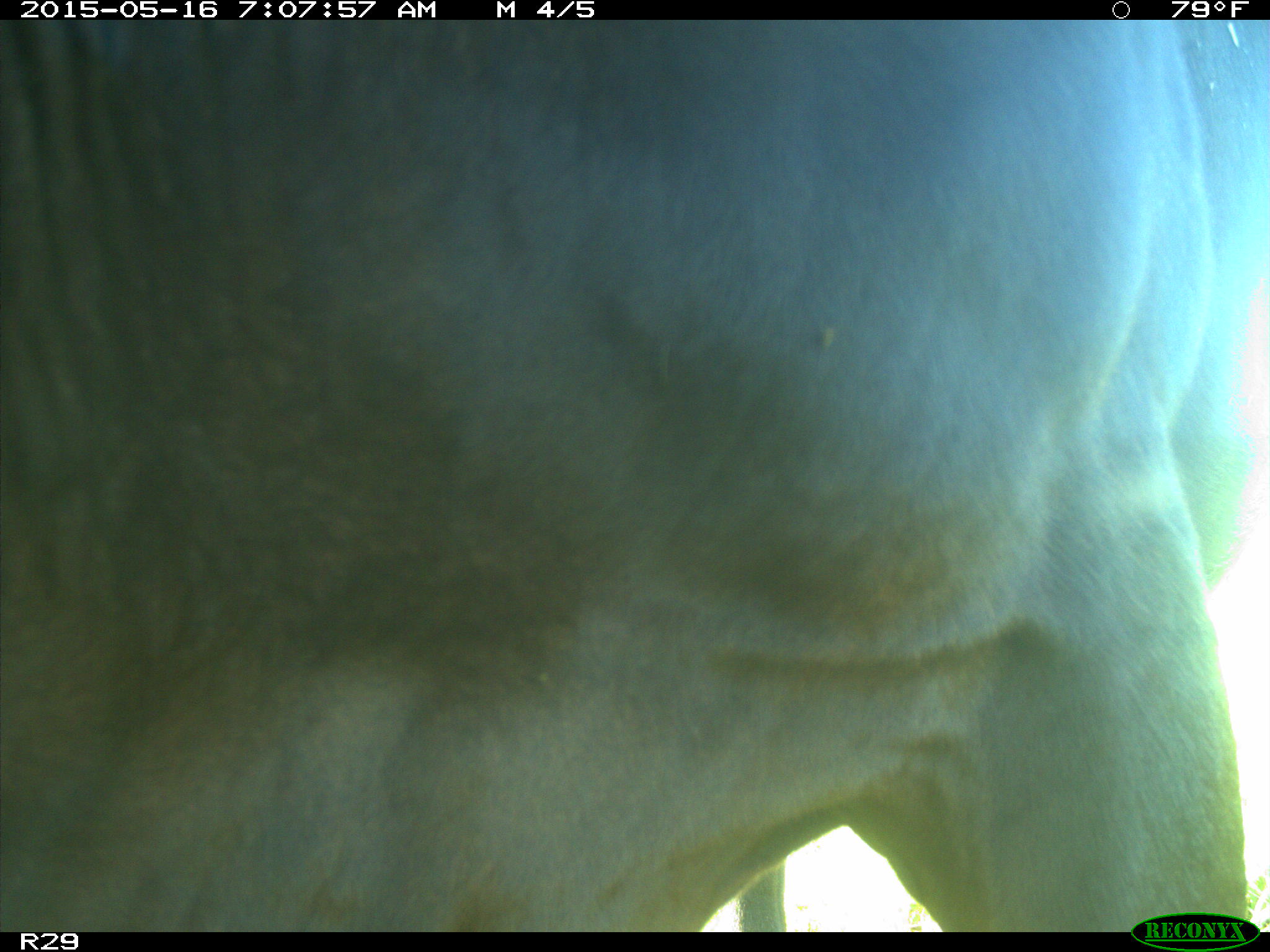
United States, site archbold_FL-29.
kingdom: Animalia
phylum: Chordata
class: Mammalia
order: Artiodactyla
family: Bovidae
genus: Bos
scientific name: Bos taurus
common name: domestic cow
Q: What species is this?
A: Bos taurus (domestic cow).